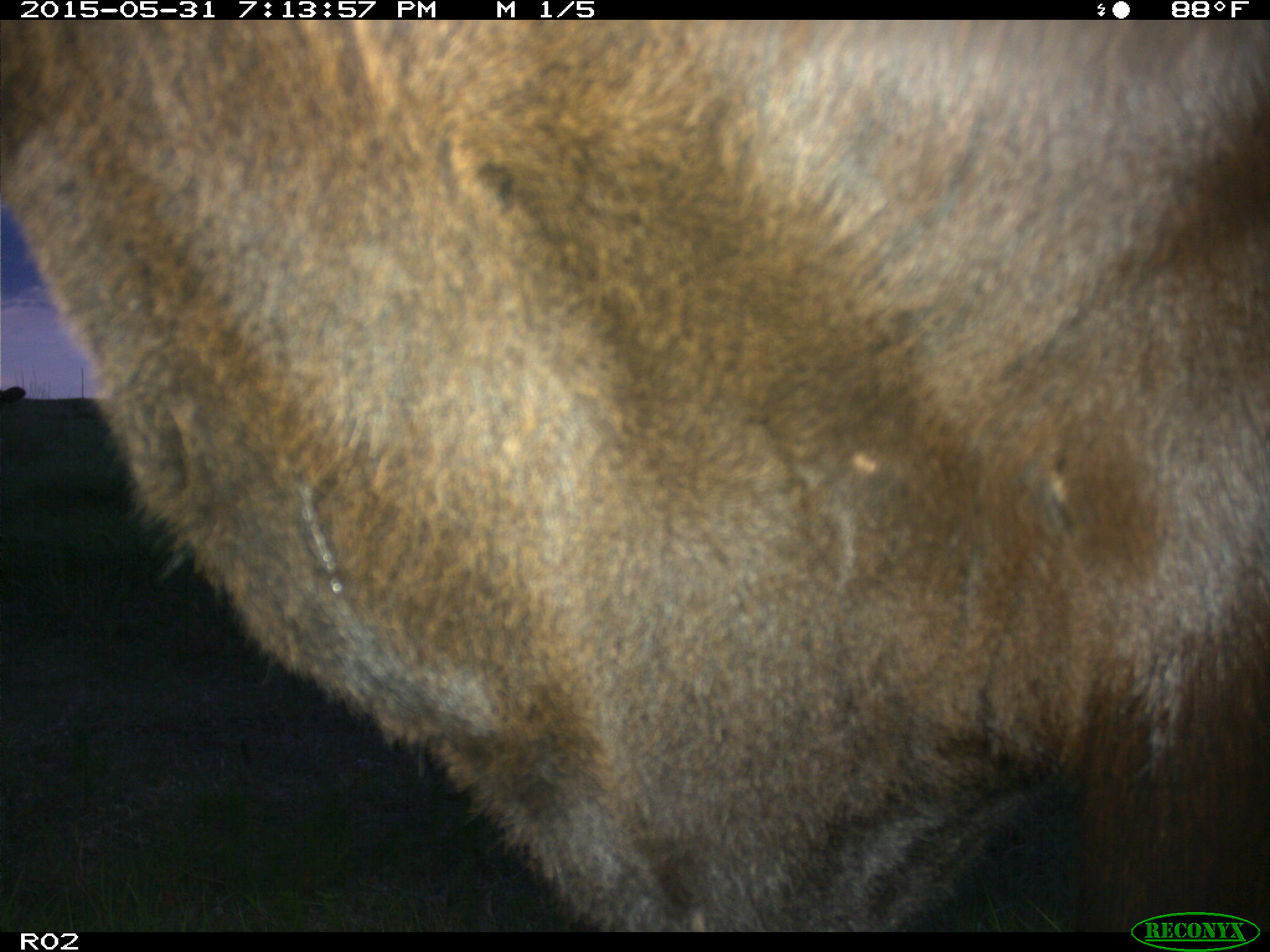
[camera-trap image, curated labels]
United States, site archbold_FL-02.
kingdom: Animalia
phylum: Chordata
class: Mammalia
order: Artiodactyla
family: Bovidae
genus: Bos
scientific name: Bos taurus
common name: domestic cow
Bos taurus (domestic cow).